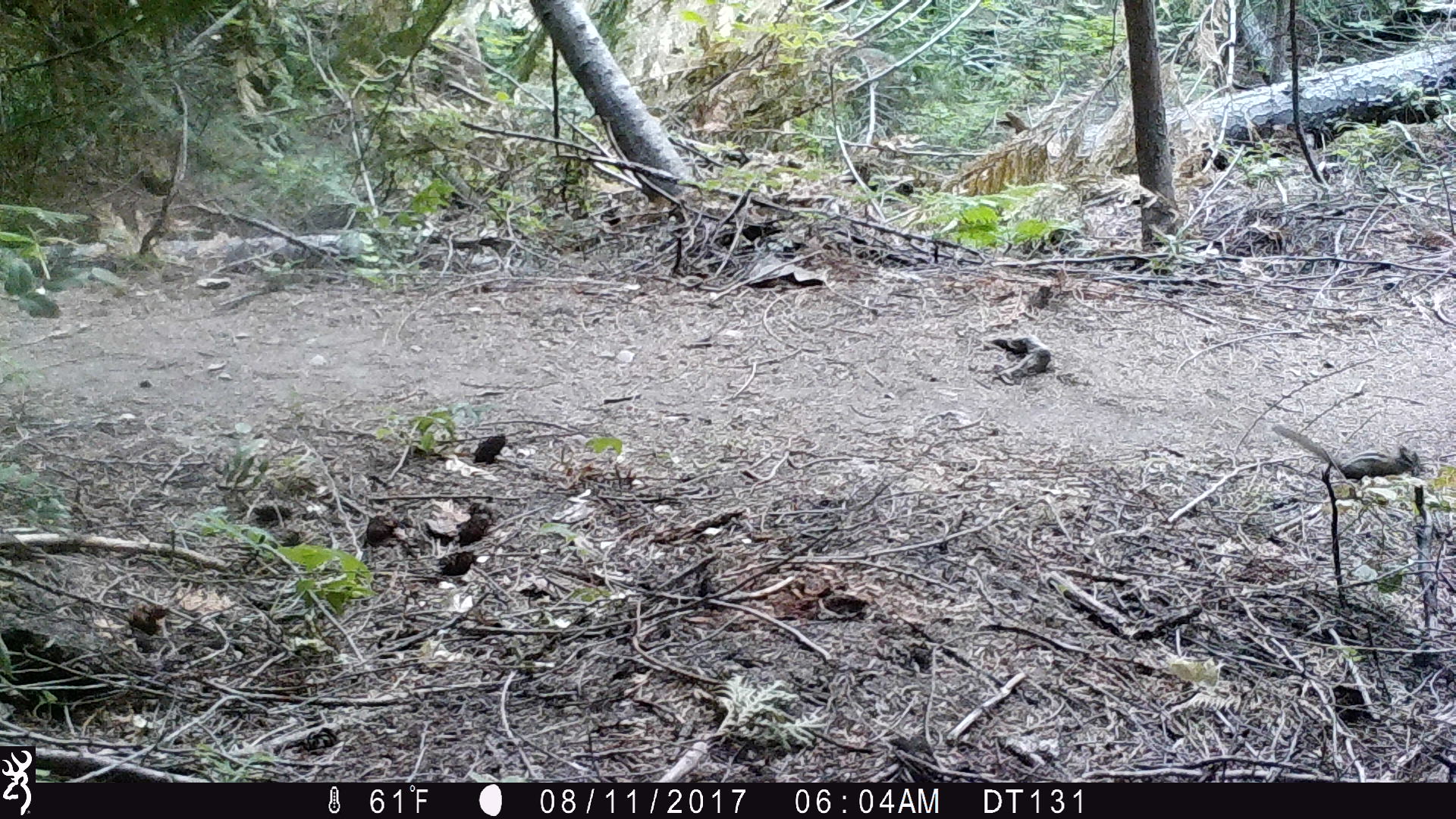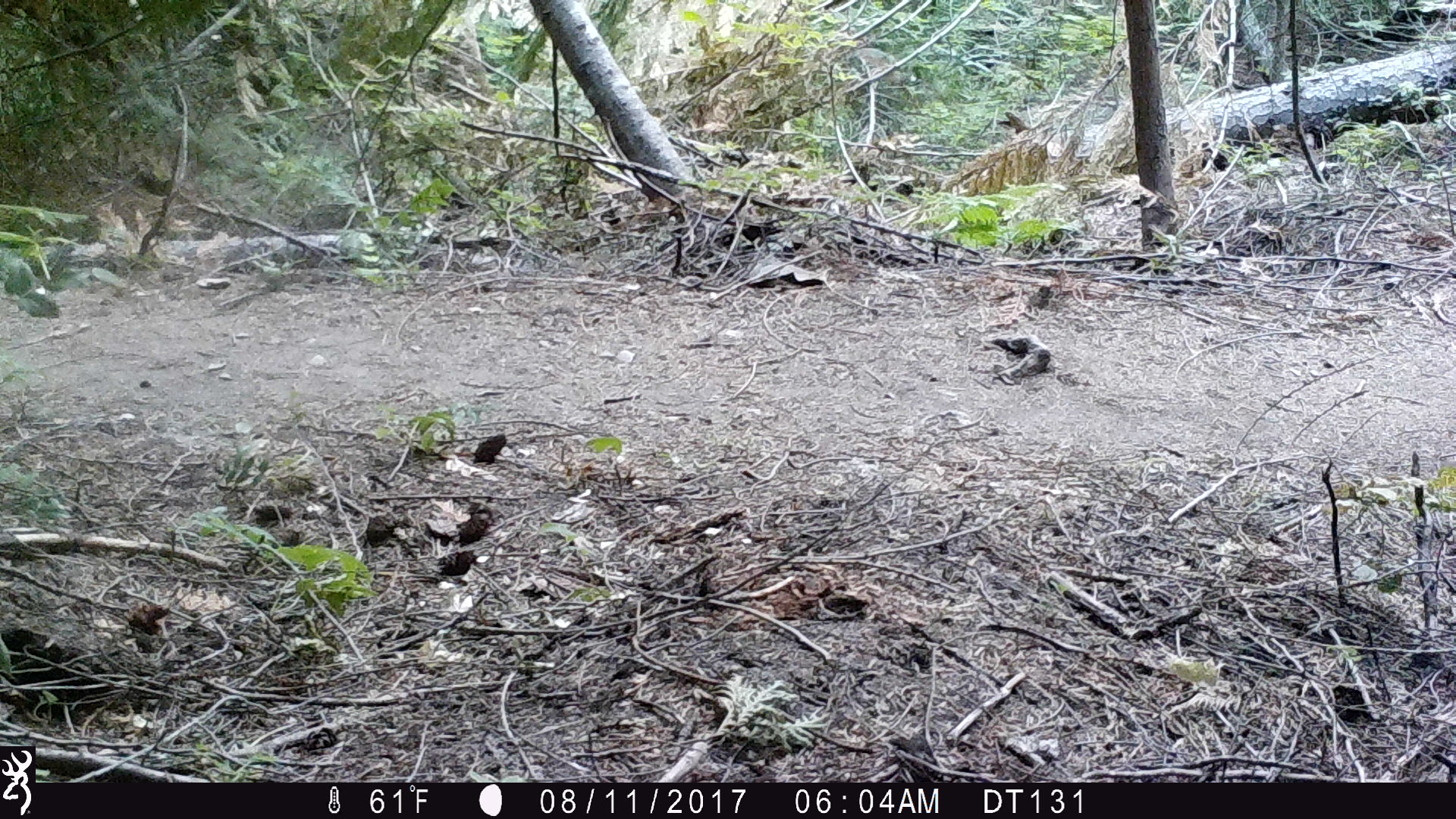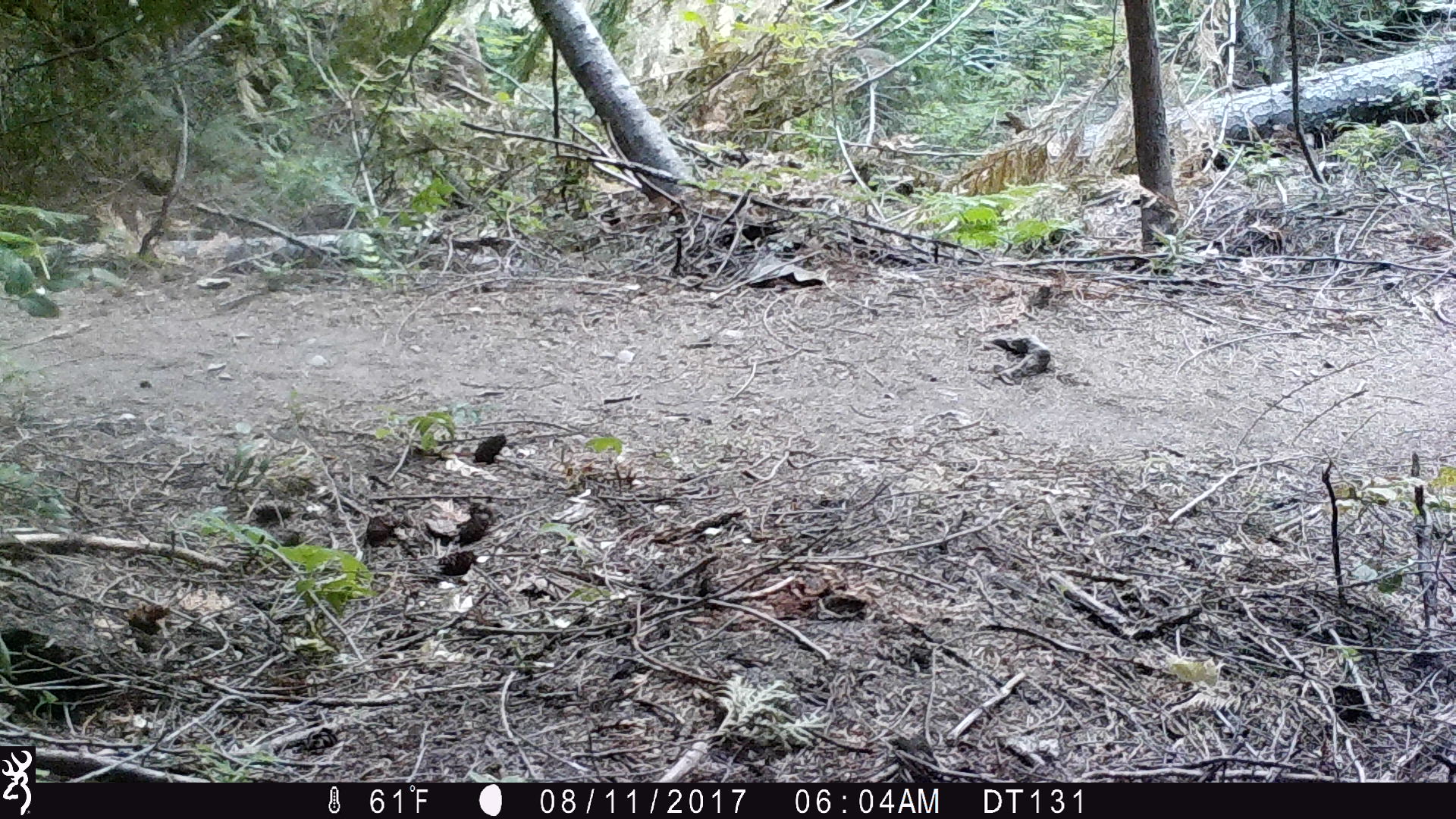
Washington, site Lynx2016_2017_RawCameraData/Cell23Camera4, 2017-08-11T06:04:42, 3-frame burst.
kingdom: Animalia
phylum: Chordata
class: Mammalia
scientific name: Mammalia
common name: small mammal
Small mammal (Mammalia). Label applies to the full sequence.